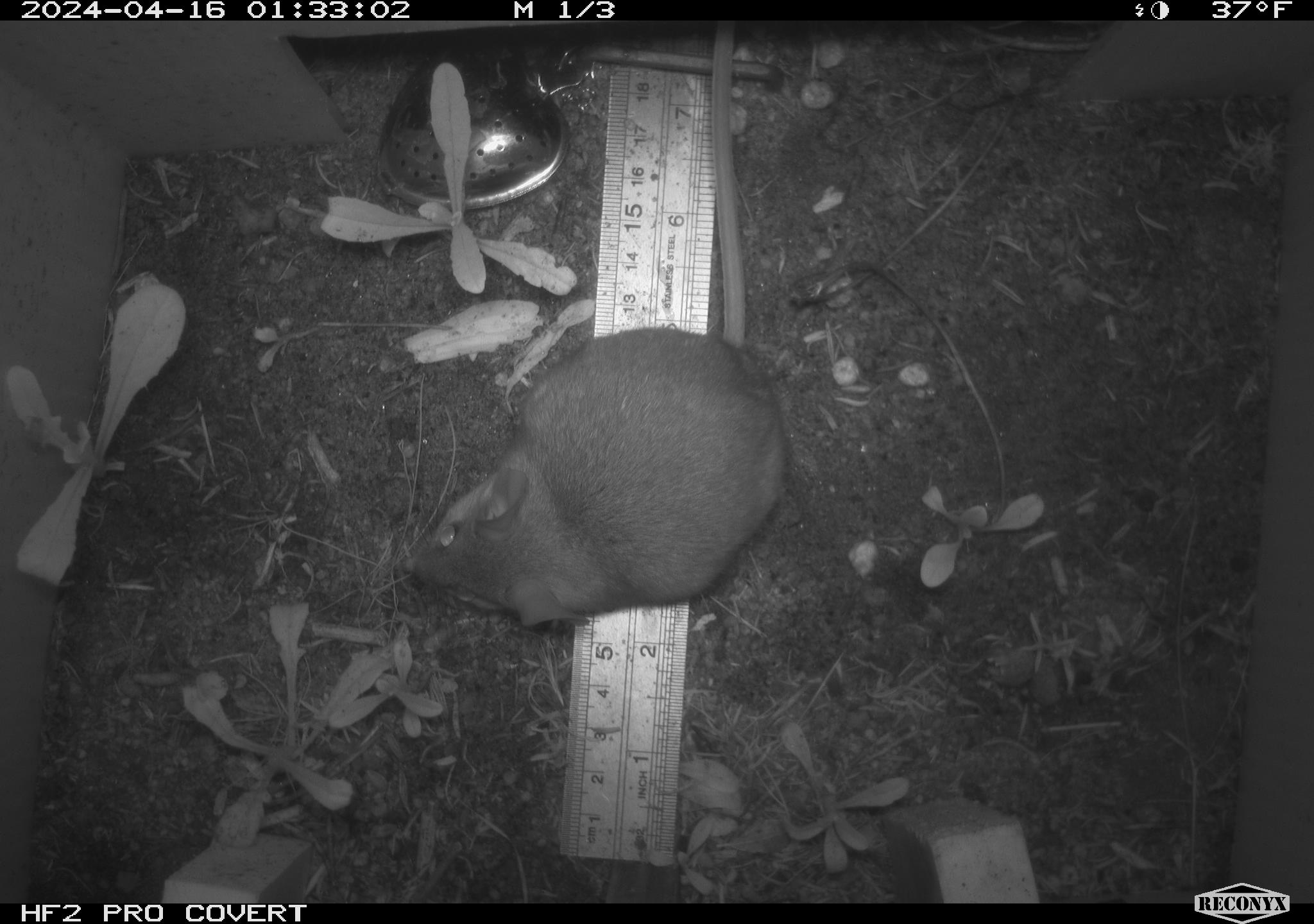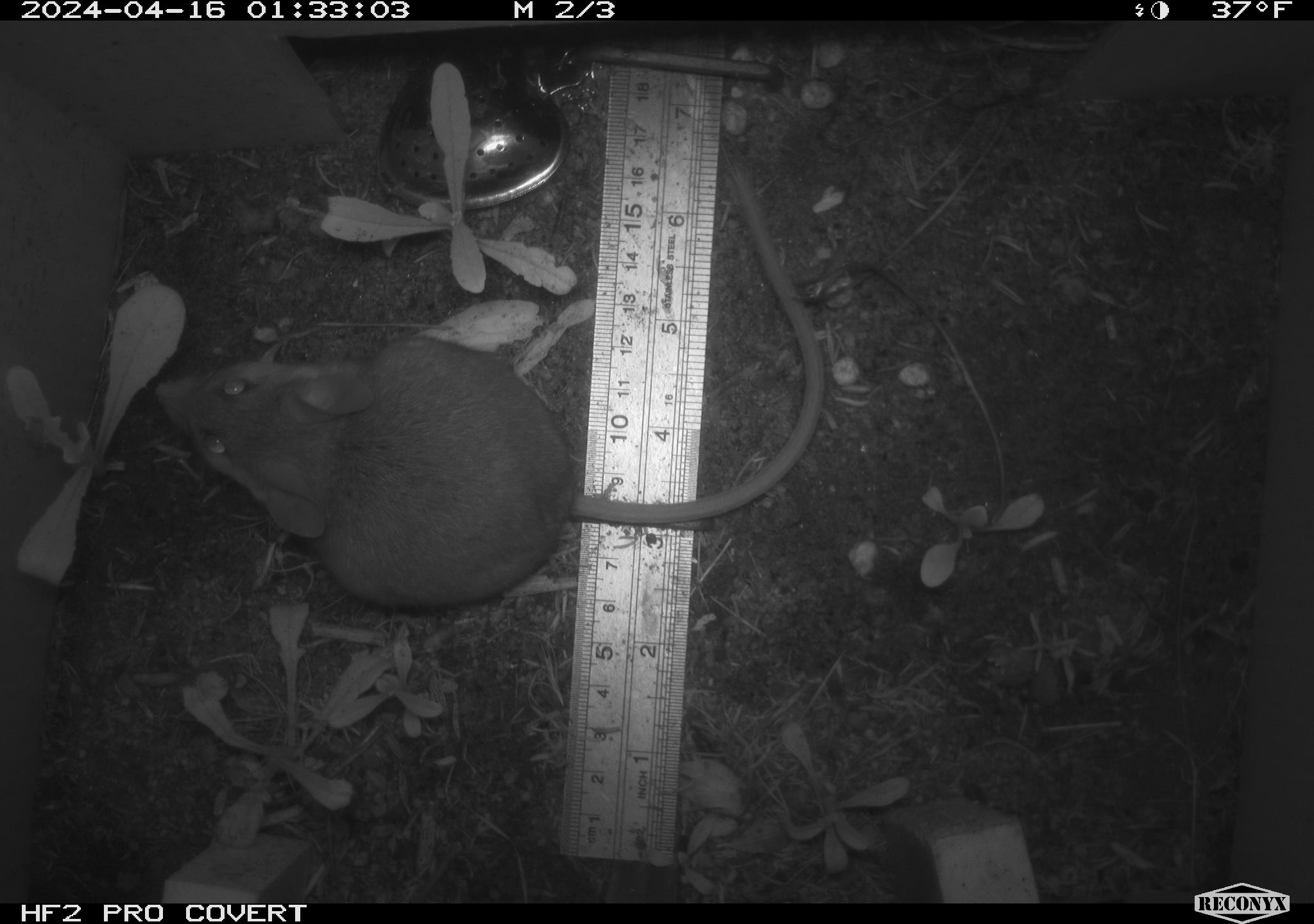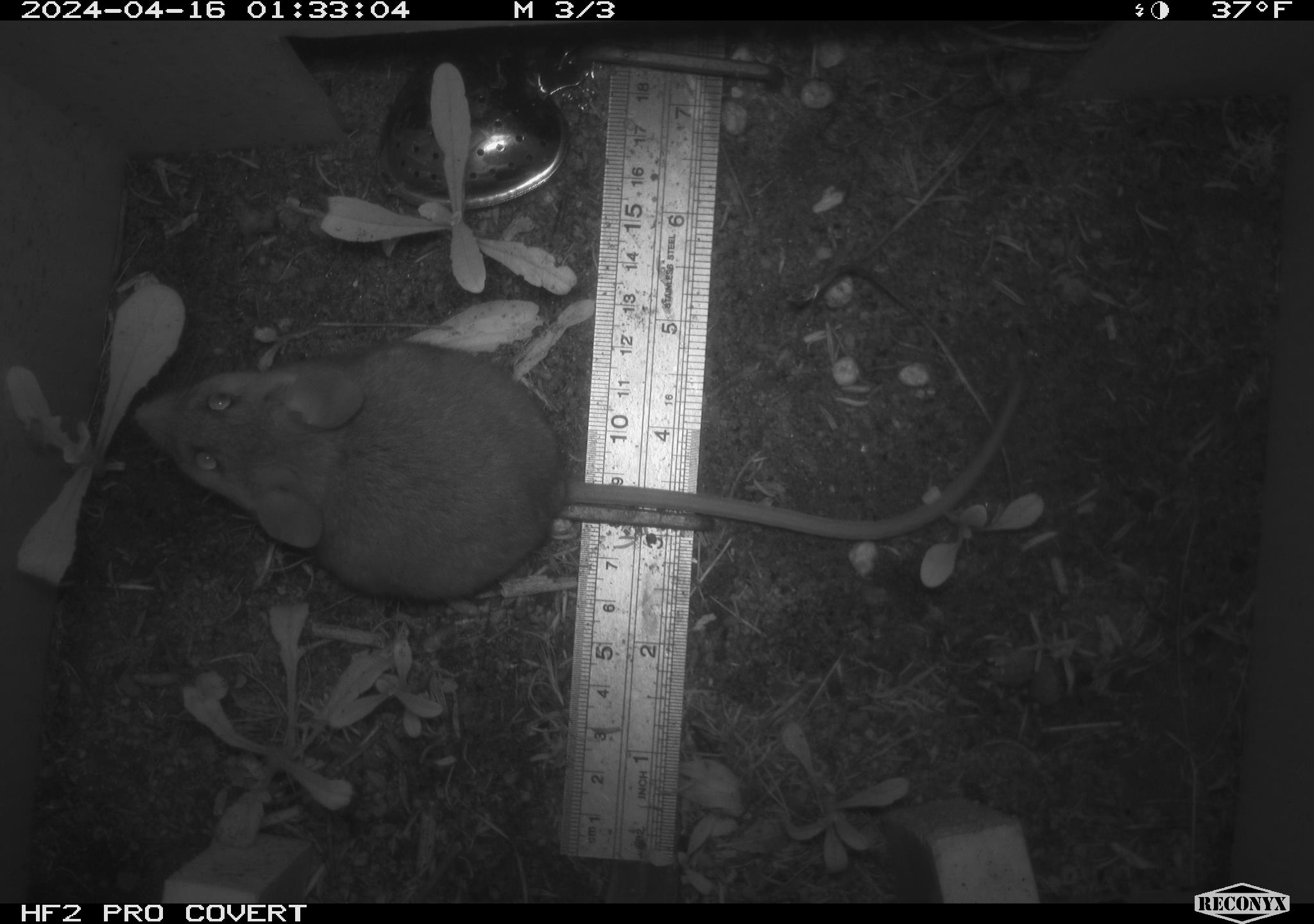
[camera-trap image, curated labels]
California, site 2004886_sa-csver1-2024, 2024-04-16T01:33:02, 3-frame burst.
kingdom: Animalia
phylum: Chordata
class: Mammalia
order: Rodentia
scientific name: Rodentia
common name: rodent